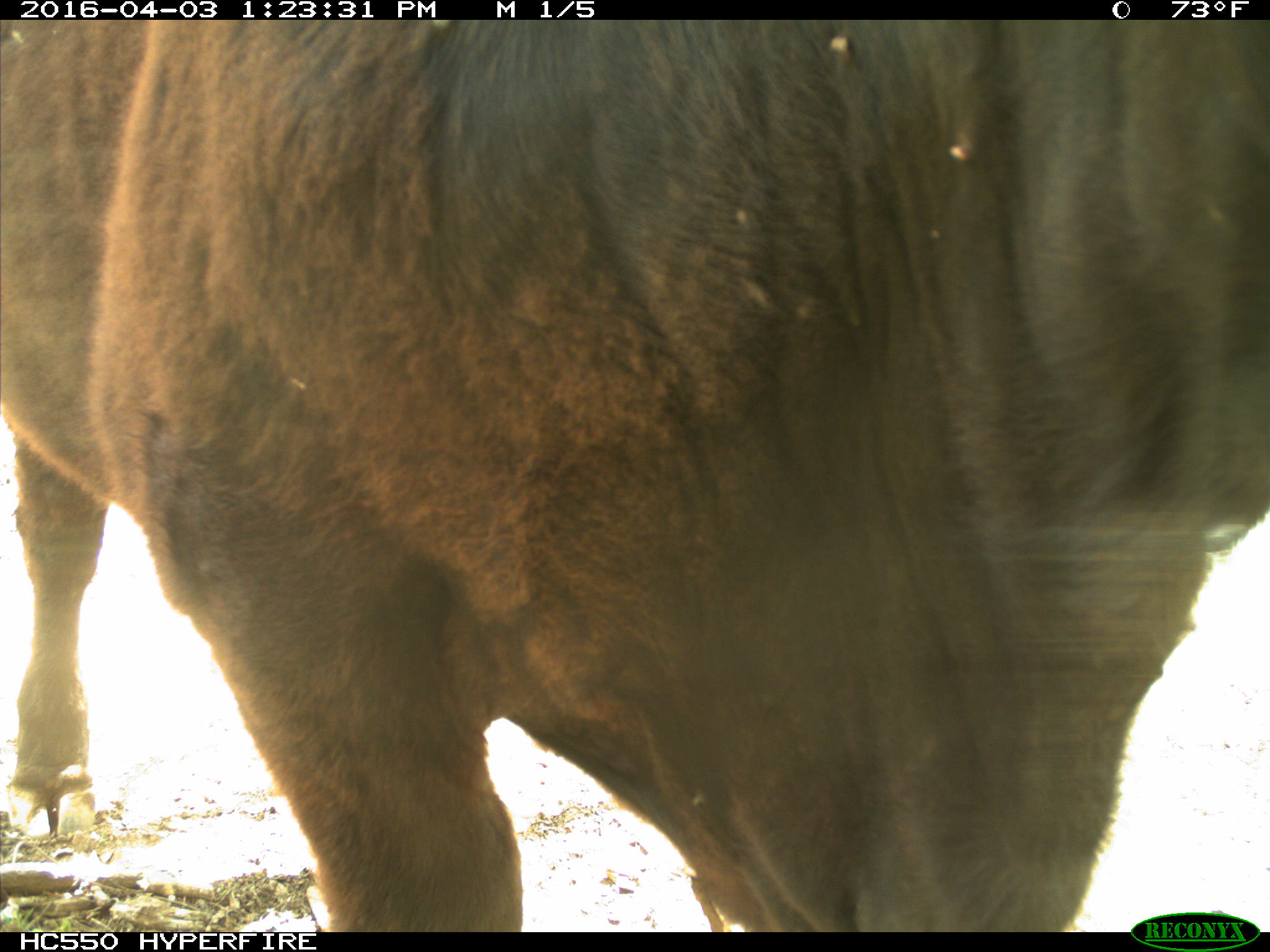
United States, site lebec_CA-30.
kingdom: Animalia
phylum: Chordata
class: Mammalia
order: Artiodactyla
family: Bovidae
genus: Bos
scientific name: Bos taurus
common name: domestic cow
Bos taurus (domestic cow).